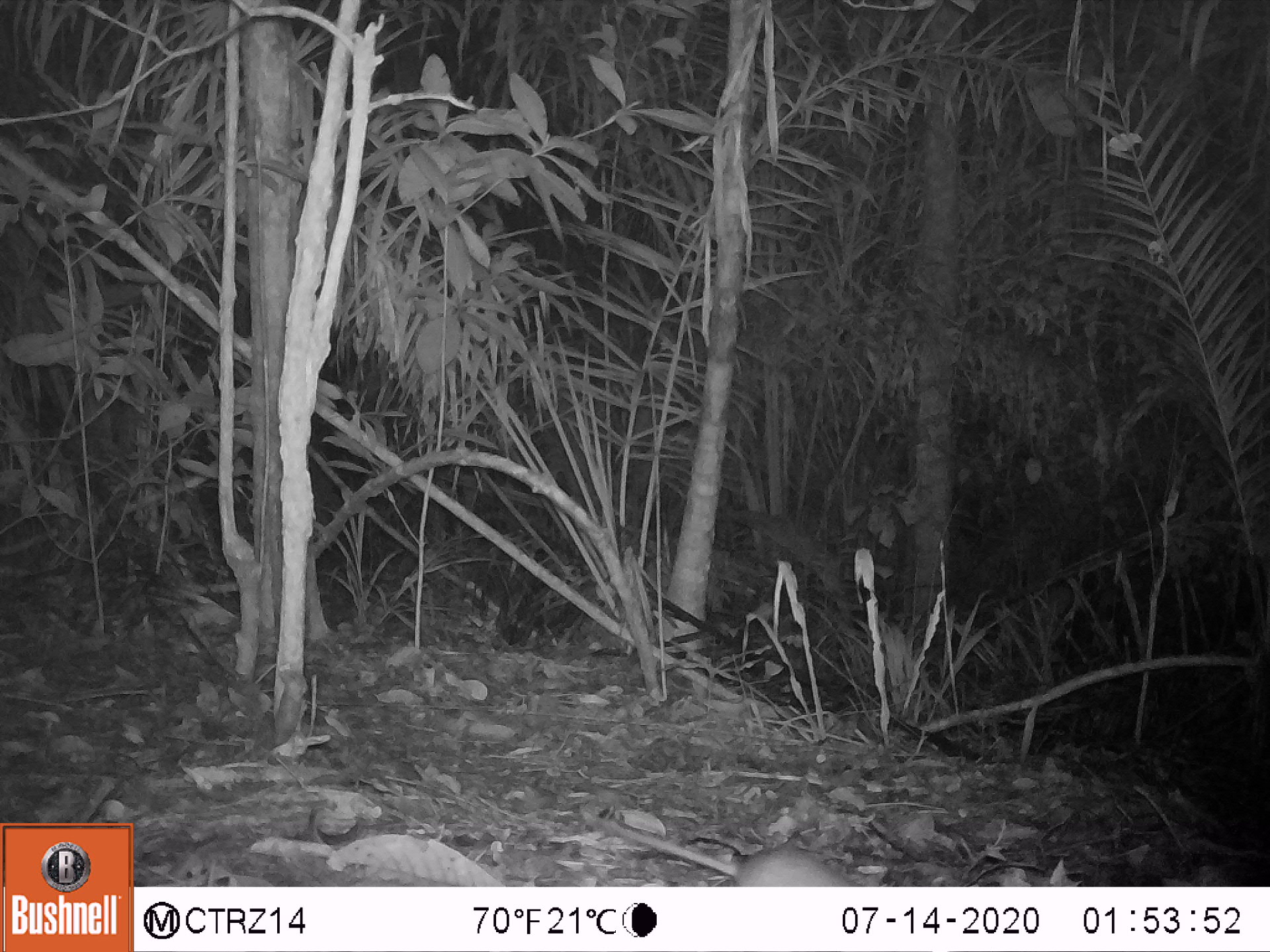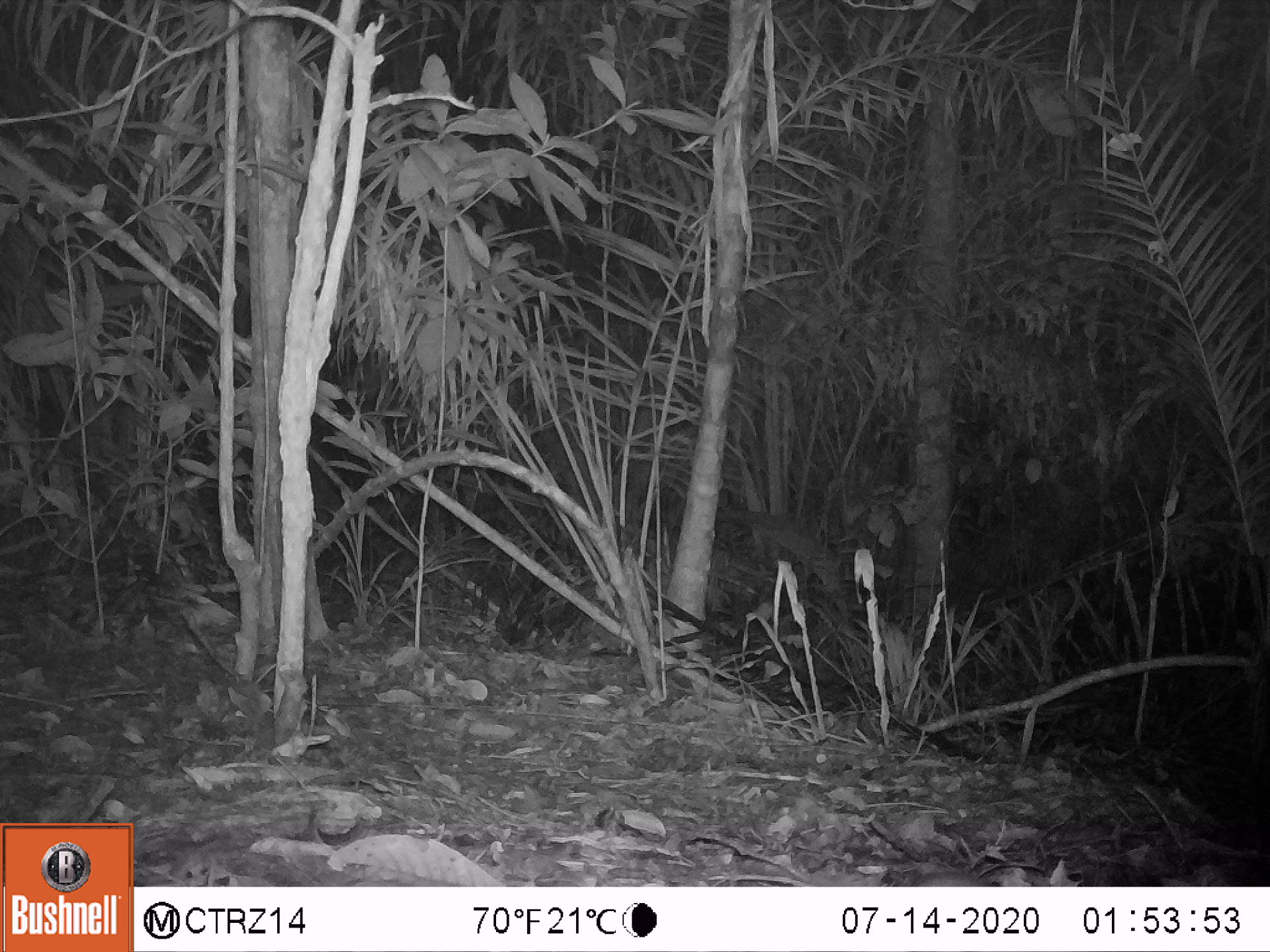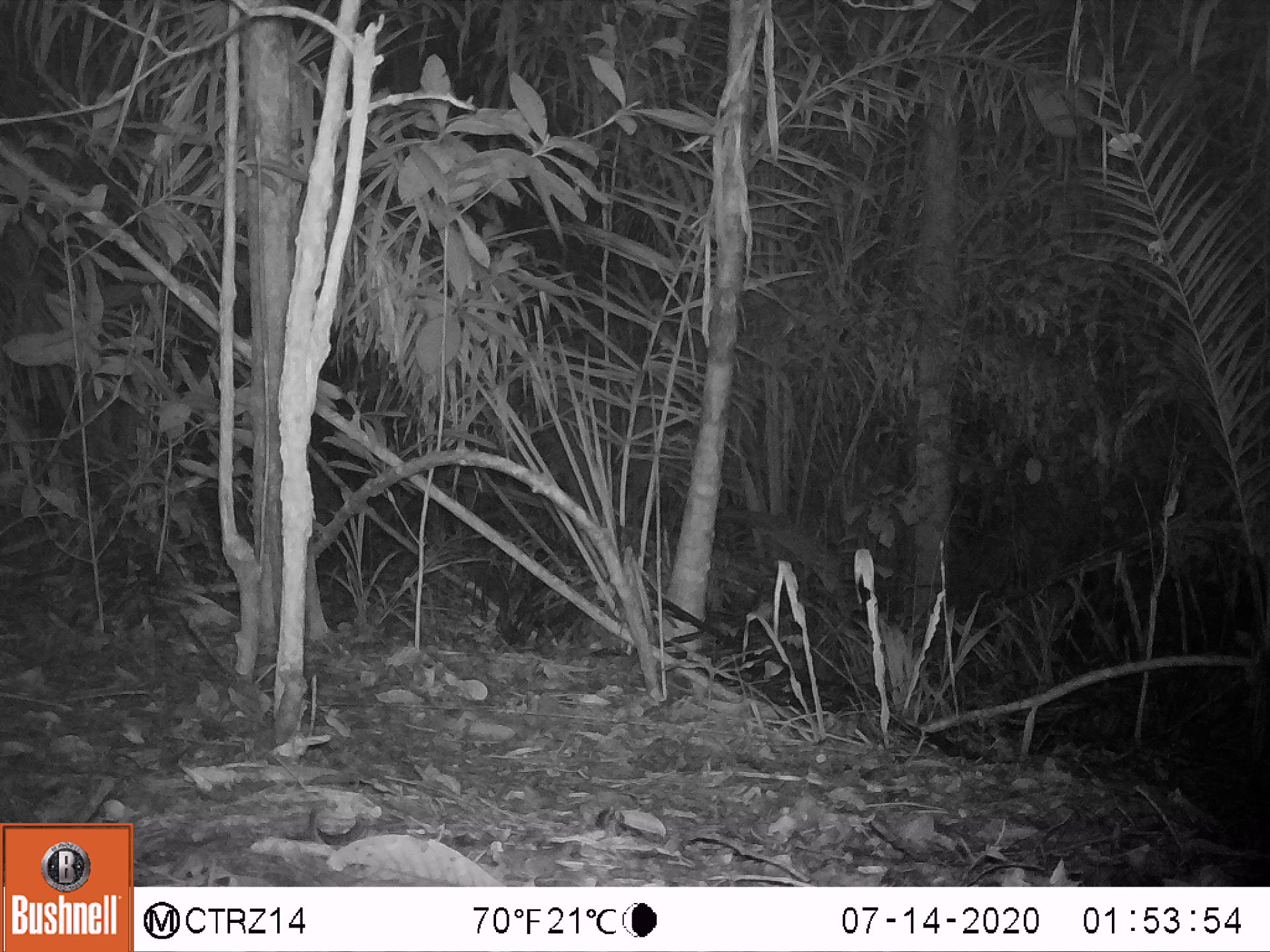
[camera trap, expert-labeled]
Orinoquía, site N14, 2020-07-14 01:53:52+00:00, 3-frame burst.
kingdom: Animalia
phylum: Chordata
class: Mammalia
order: Rodentia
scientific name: Rodentia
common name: rodent